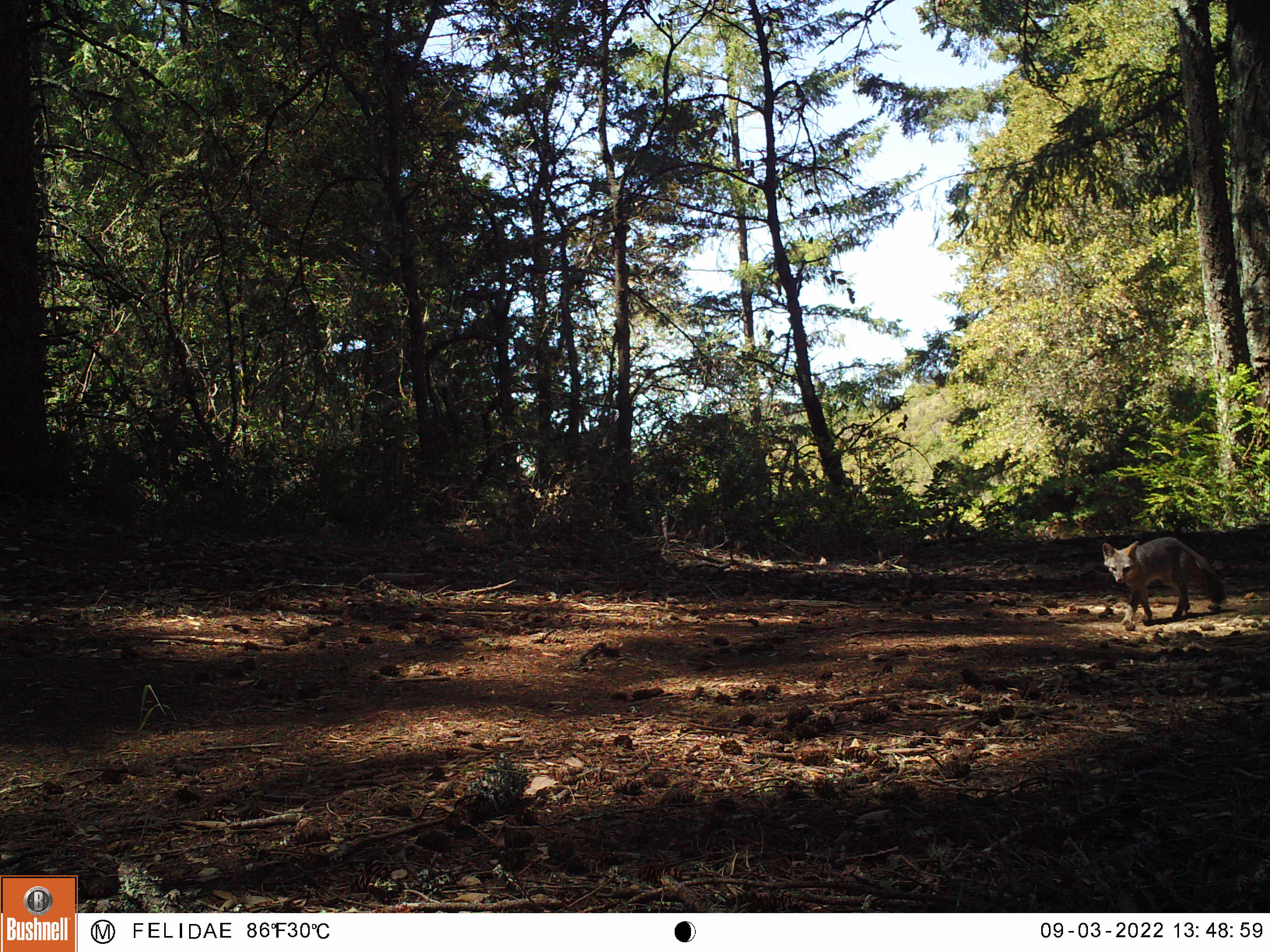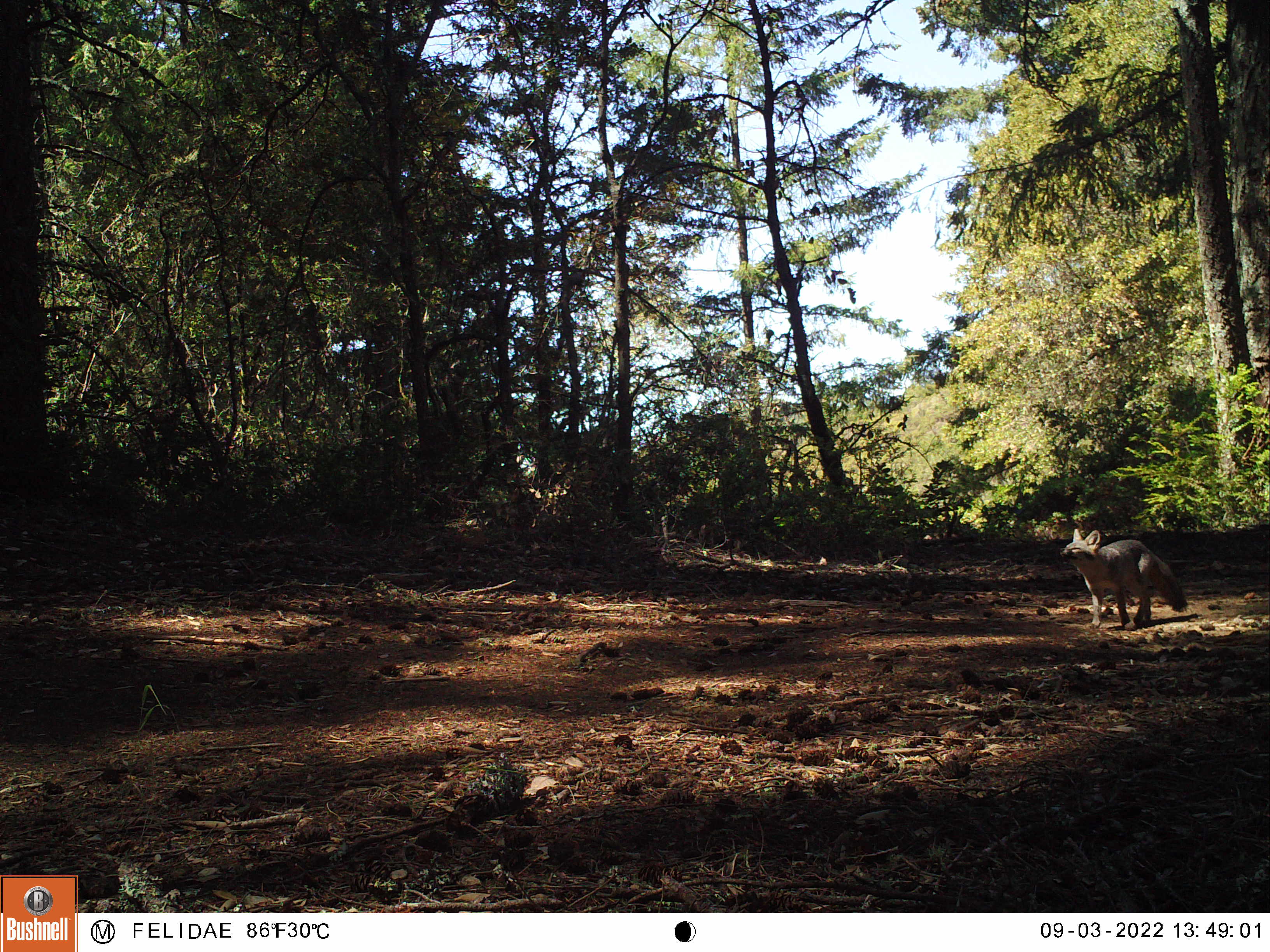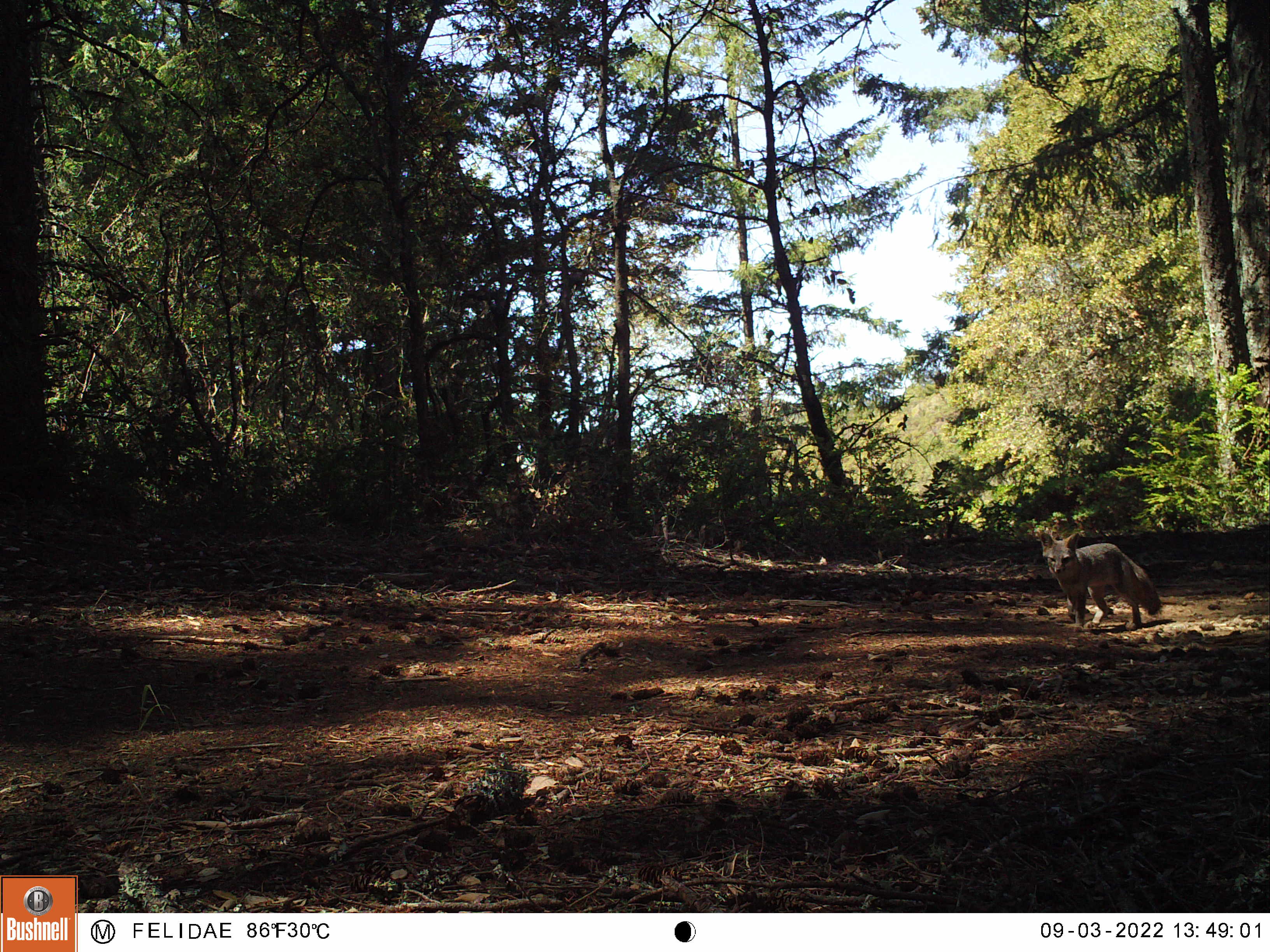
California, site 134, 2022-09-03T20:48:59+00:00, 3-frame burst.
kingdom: Animalia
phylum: Chordata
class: Mammalia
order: Carnivora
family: Canidae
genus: Urocyon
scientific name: Urocyon cinereoargenteus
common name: gray fox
Gray fox (Urocyon cinereoargenteus).